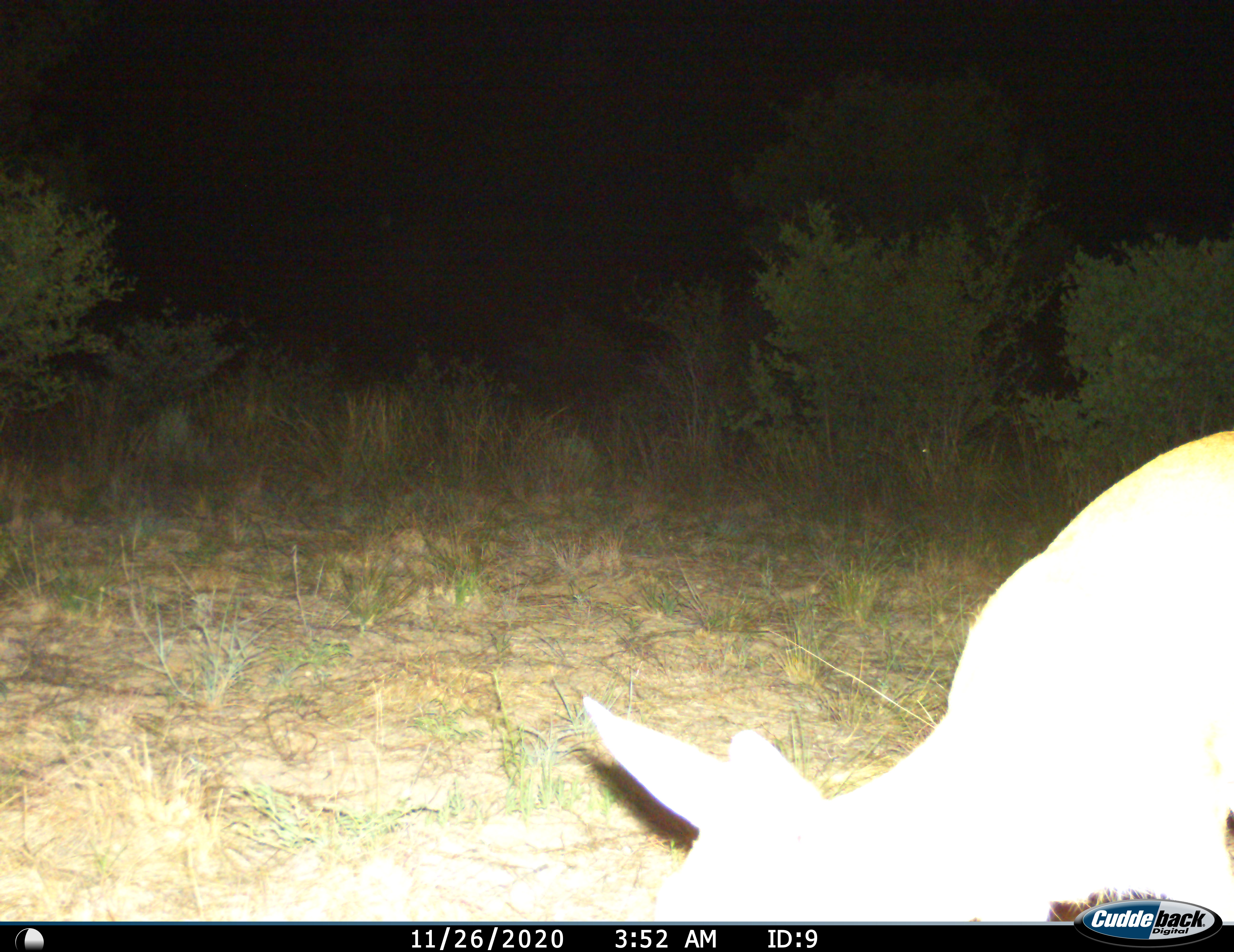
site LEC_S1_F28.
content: unidentified animal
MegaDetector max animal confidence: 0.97